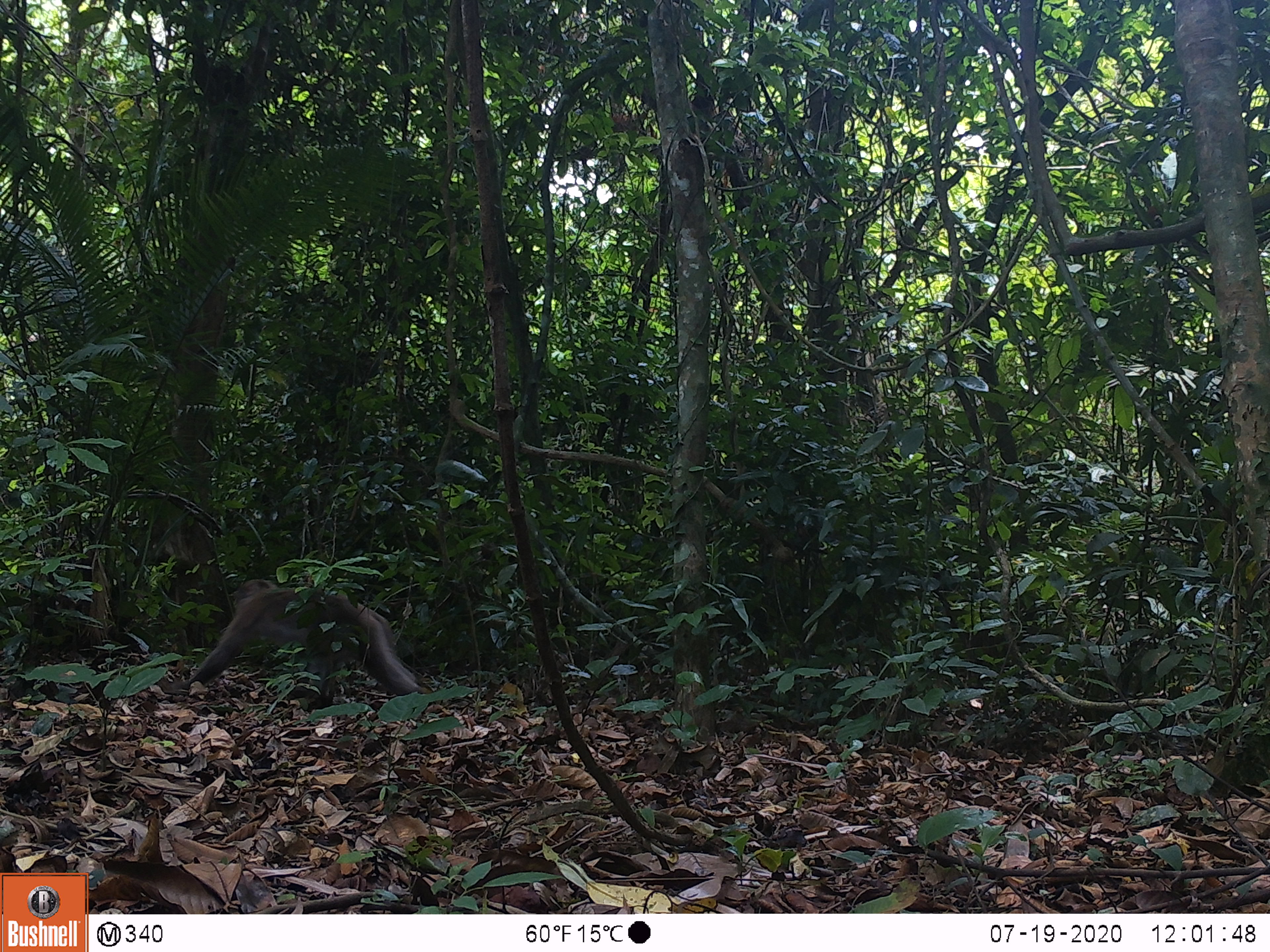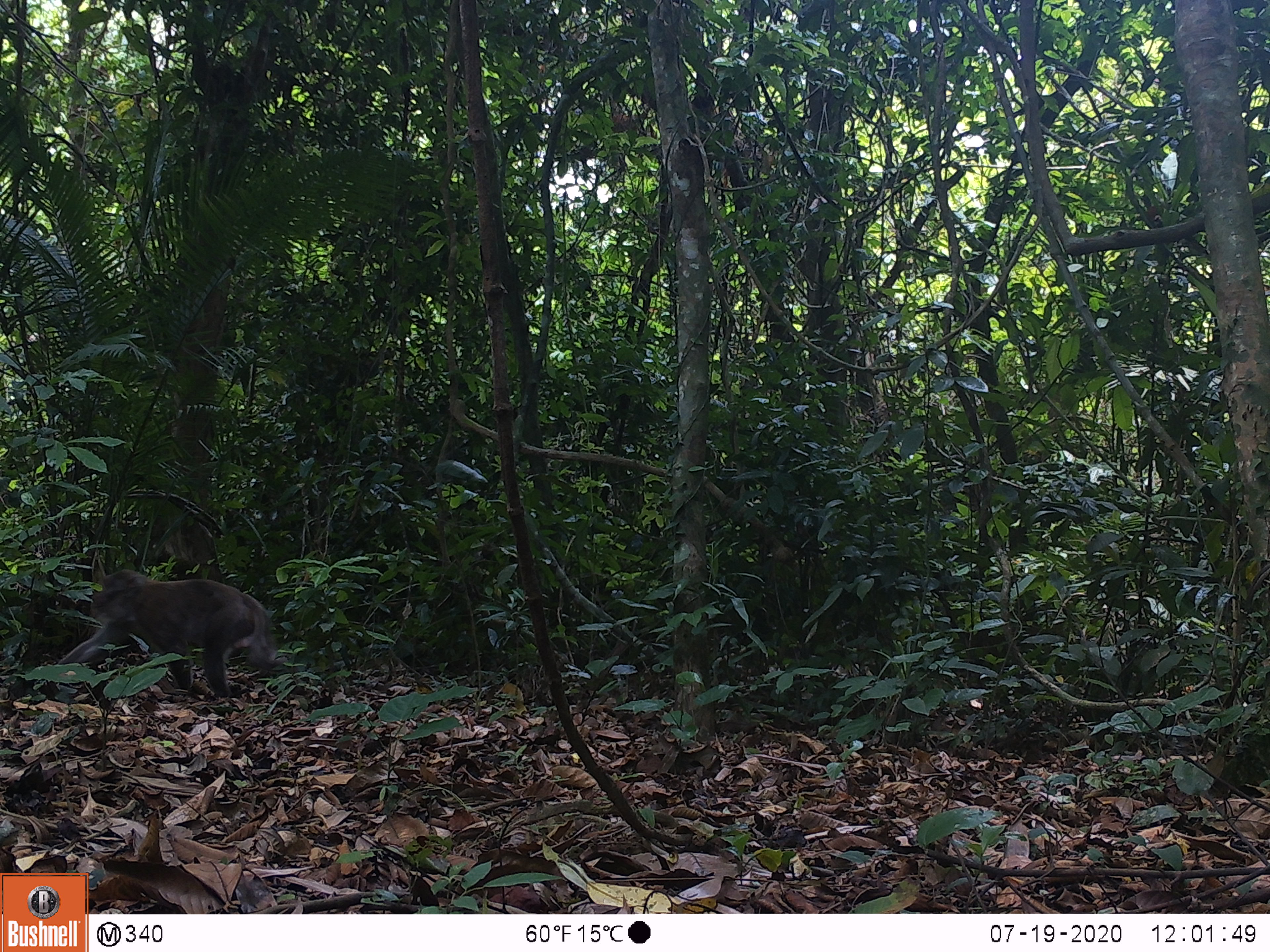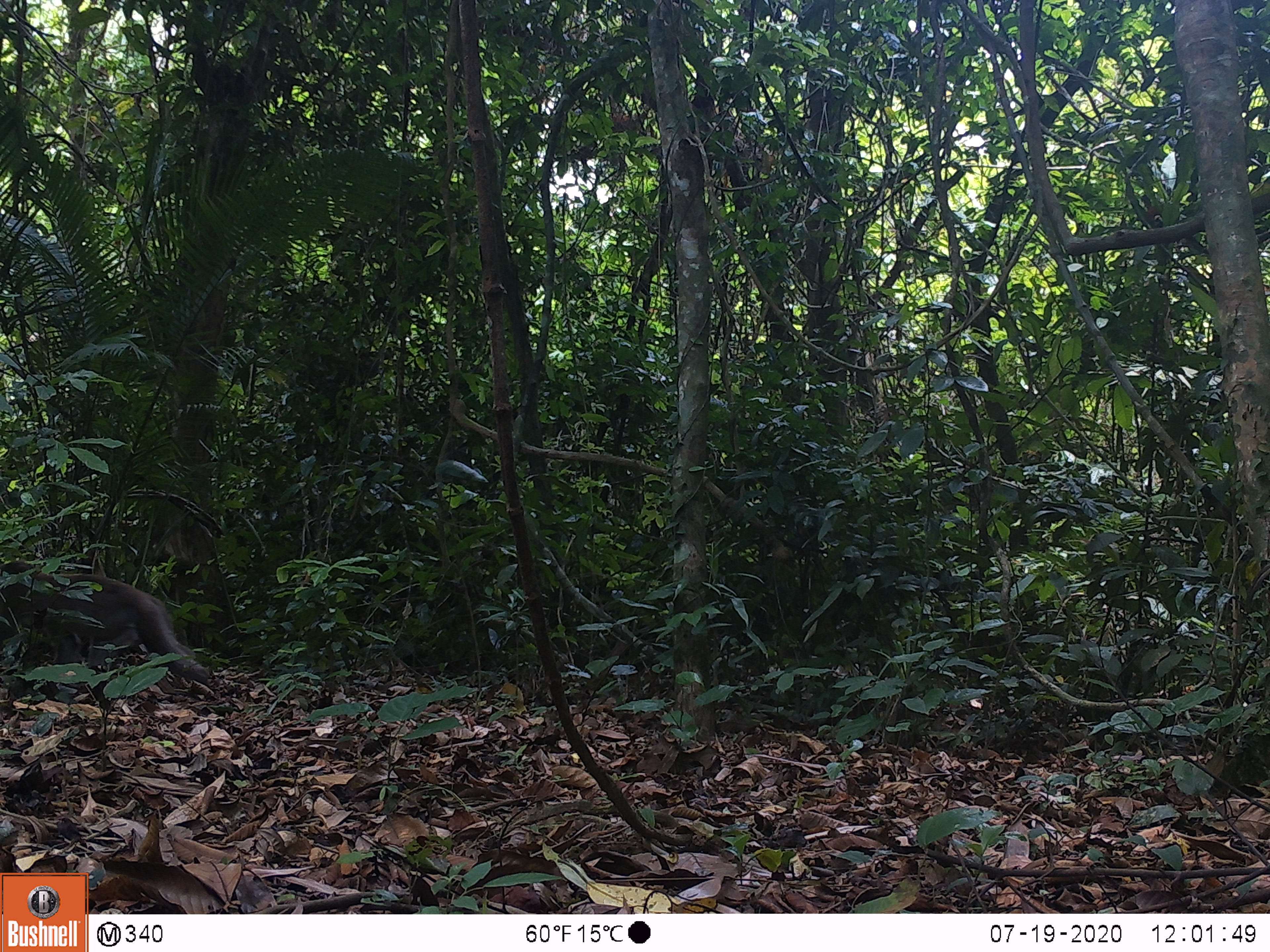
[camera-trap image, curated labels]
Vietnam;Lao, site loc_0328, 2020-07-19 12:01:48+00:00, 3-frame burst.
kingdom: Animalia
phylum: Chordata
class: Mammalia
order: Primates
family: Cercopithecidae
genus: Macaca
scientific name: Macaca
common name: macaques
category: assam or rhesus macaque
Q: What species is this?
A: Assam or rhesus macaque (macaques) (Macaca).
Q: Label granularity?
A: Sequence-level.